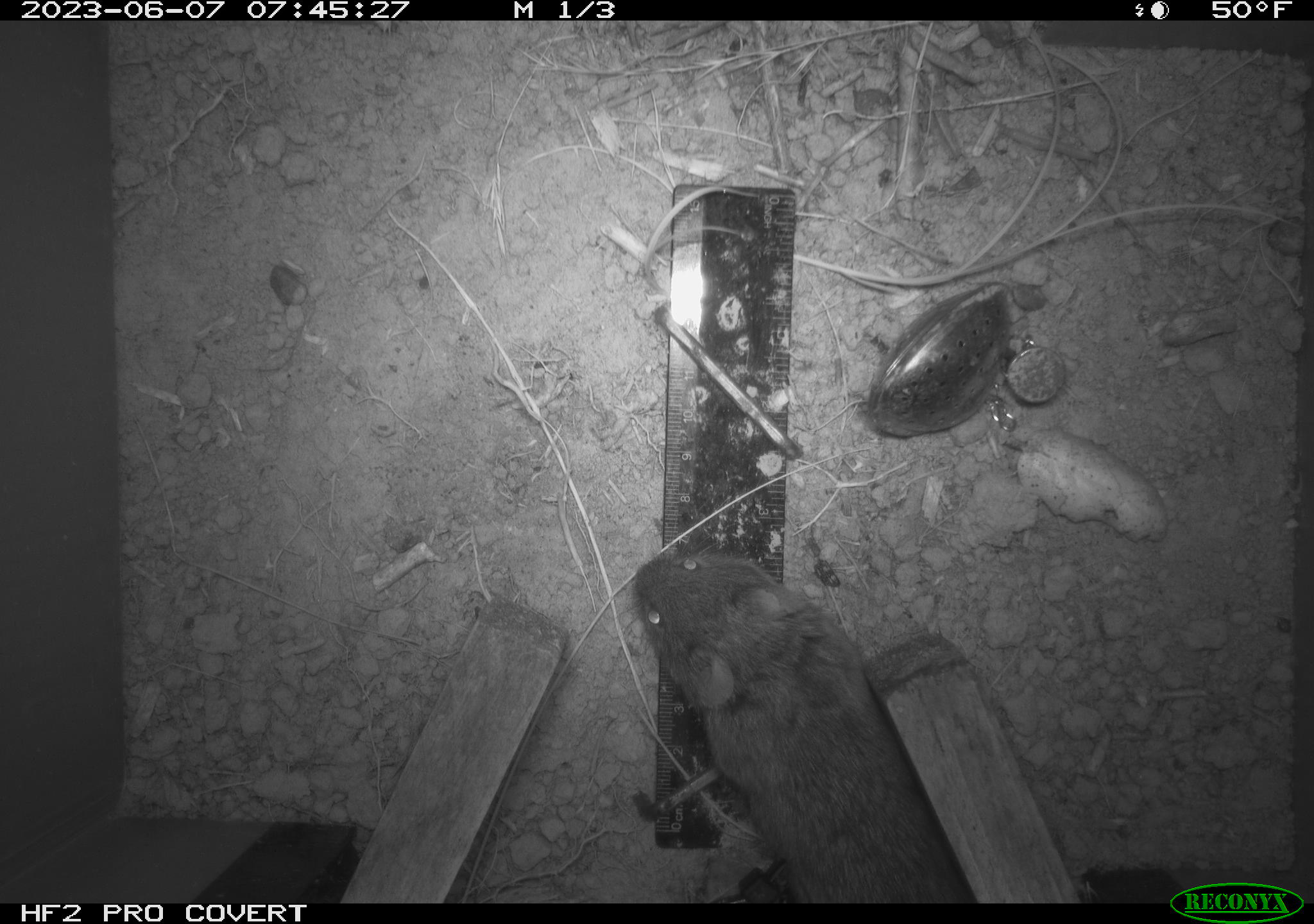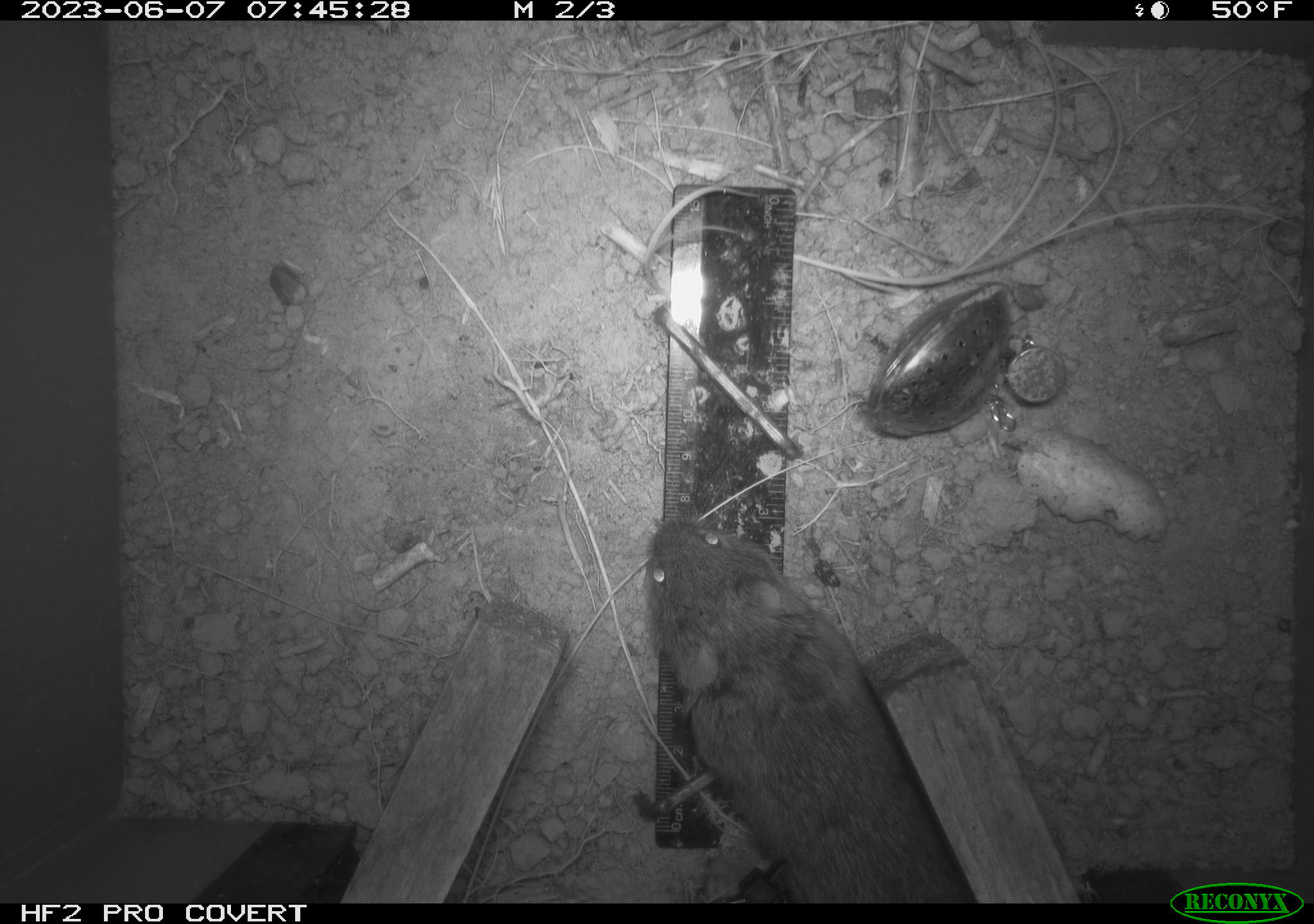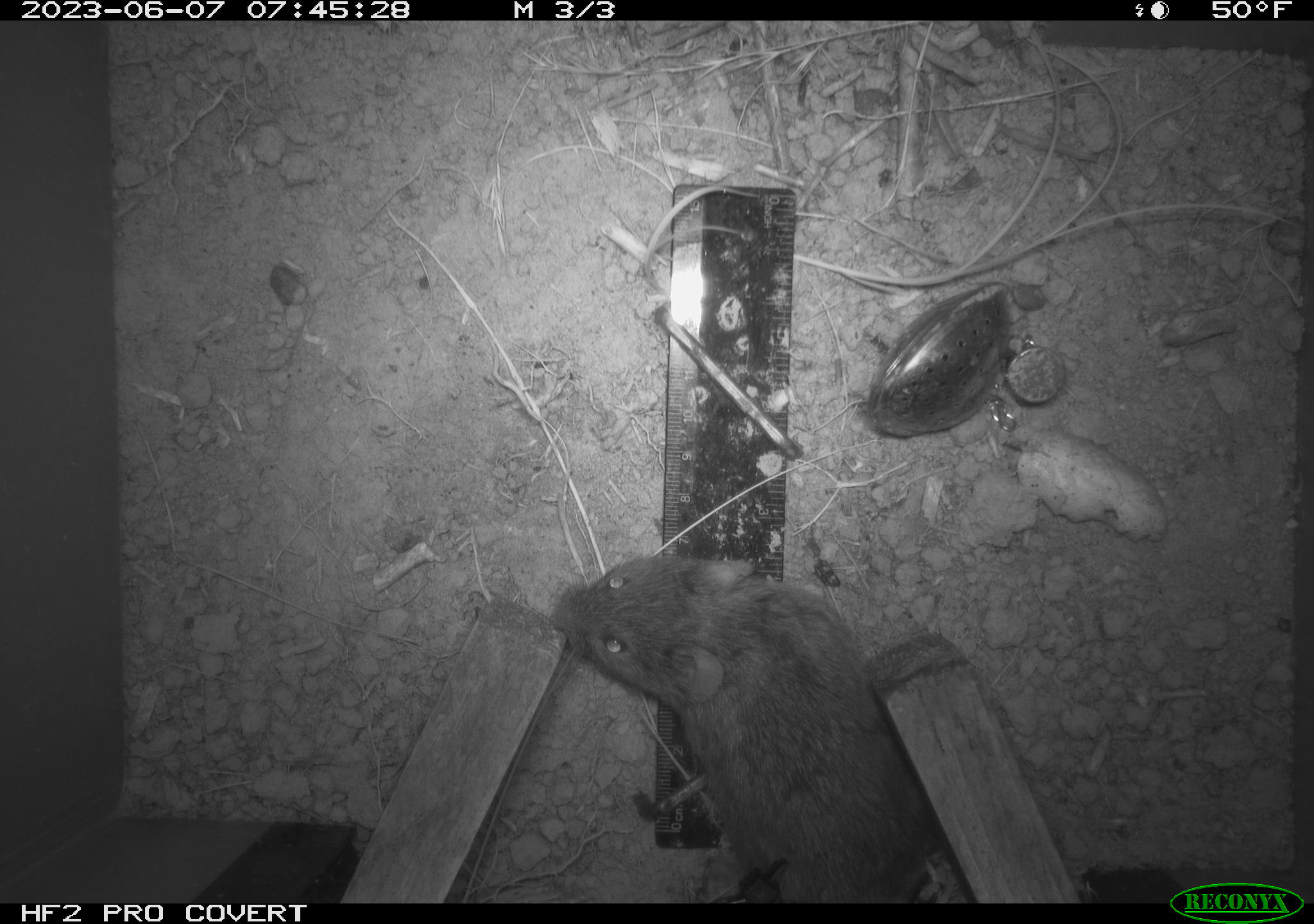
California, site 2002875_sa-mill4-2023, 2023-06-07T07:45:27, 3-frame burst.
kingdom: Animalia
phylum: Chordata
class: Mammalia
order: Rodentia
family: Cricetidae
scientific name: Arvicolinae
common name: voles, lemmings, and muskrats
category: arvicolinae subfamily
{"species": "arvicolinae subfamily (voles, lemmings, and muskrats) (Arvicolinae)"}